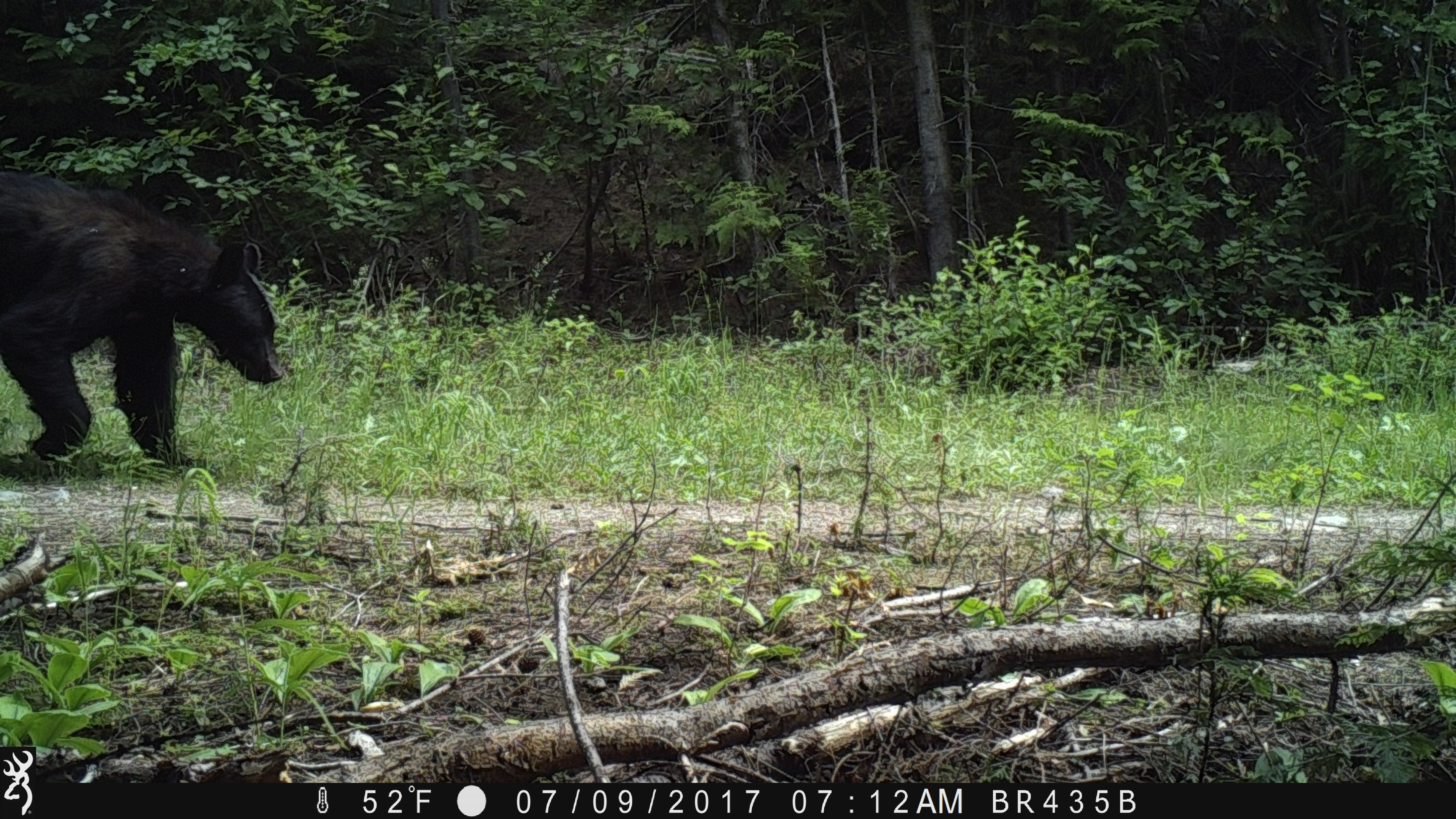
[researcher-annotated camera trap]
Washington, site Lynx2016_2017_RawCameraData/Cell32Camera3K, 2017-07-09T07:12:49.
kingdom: Animalia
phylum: Chordata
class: Mammalia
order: Carnivora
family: Ursidae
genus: Ursus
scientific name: Ursus americanus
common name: american black bear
Ursus americanus (american black bear). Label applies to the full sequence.